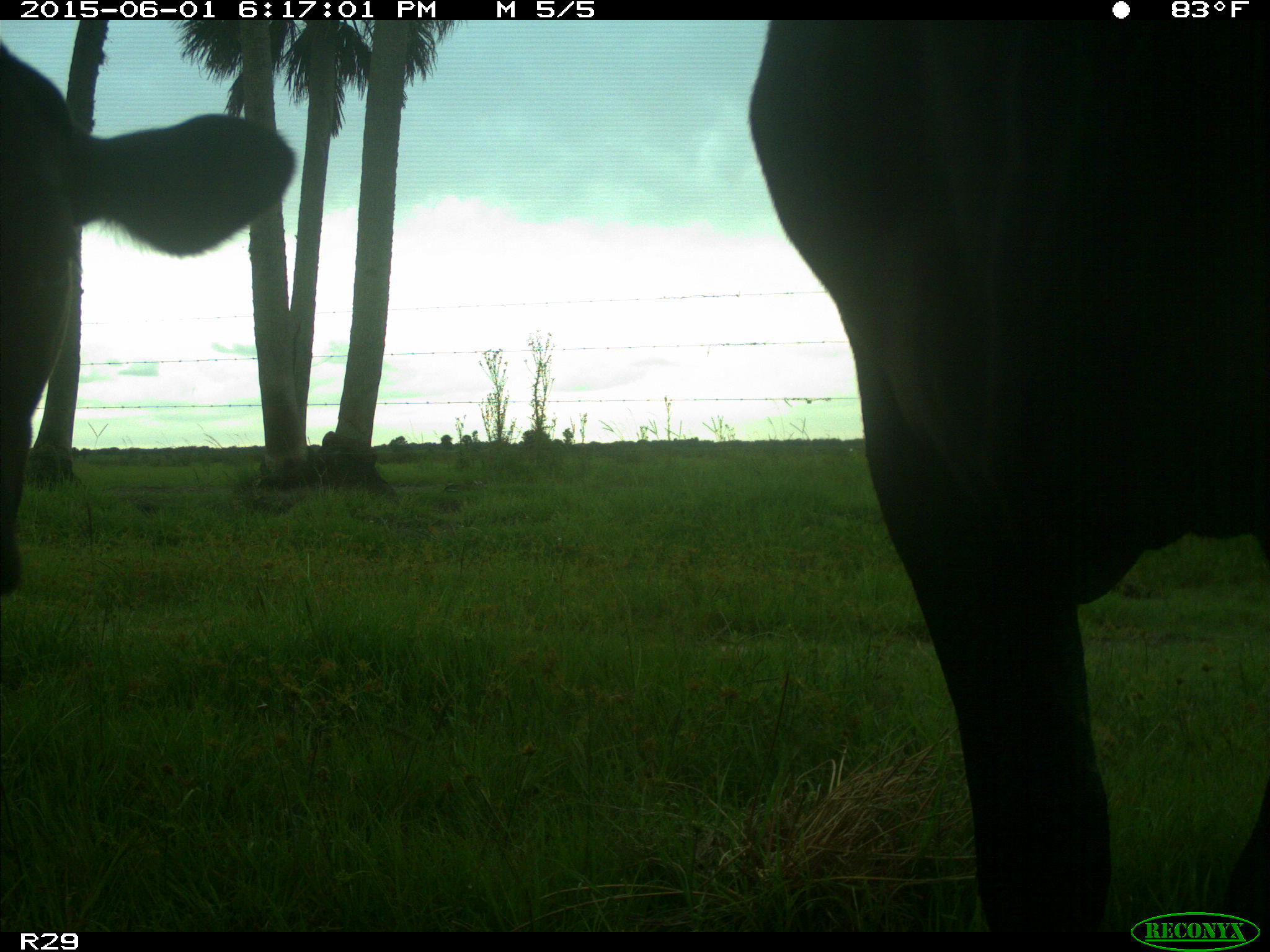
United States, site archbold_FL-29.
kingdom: Animalia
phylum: Chordata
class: Mammalia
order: Artiodactyla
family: Bovidae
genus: Bos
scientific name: Bos taurus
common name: domestic cow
Bos taurus (domestic cow).